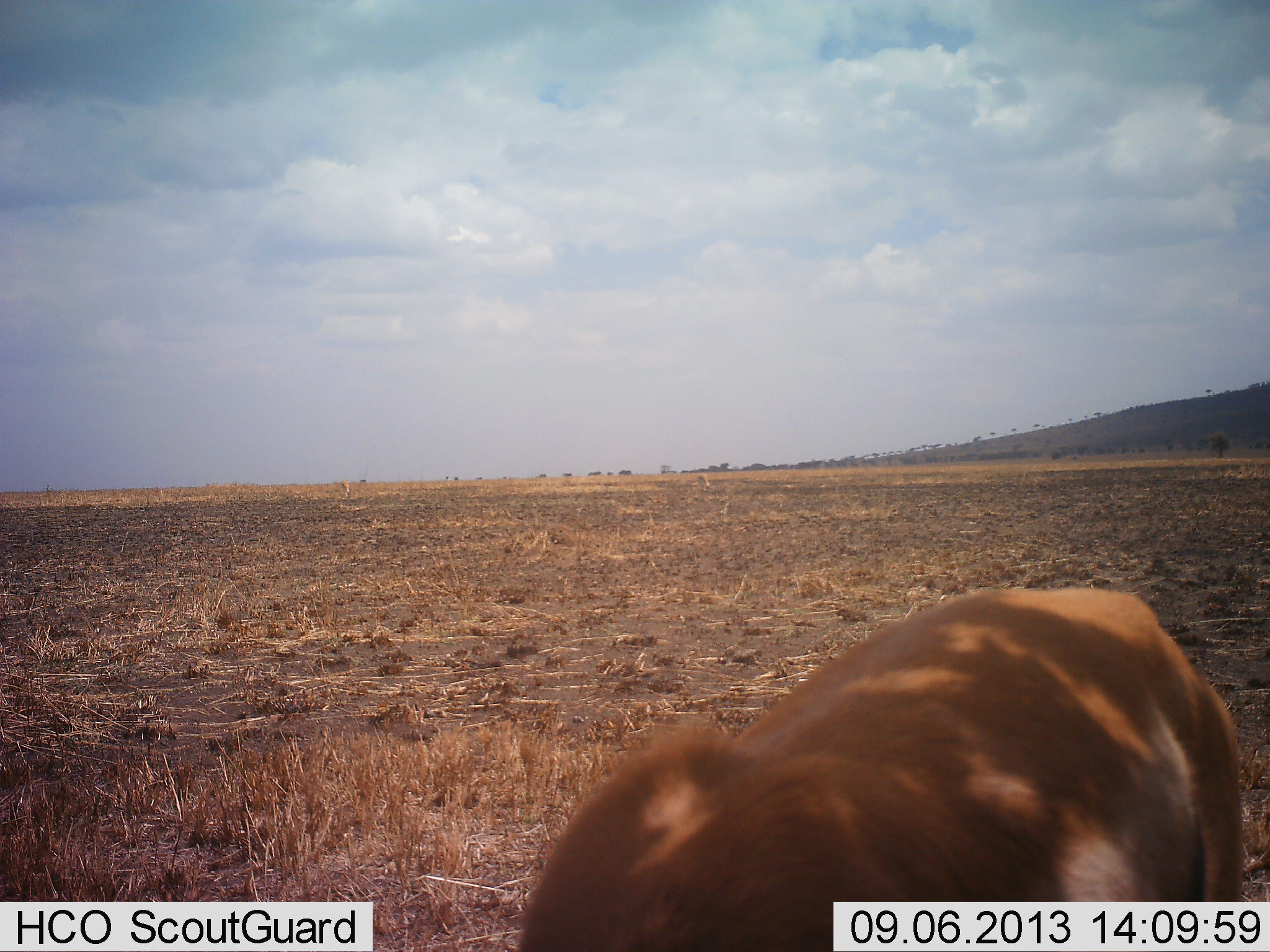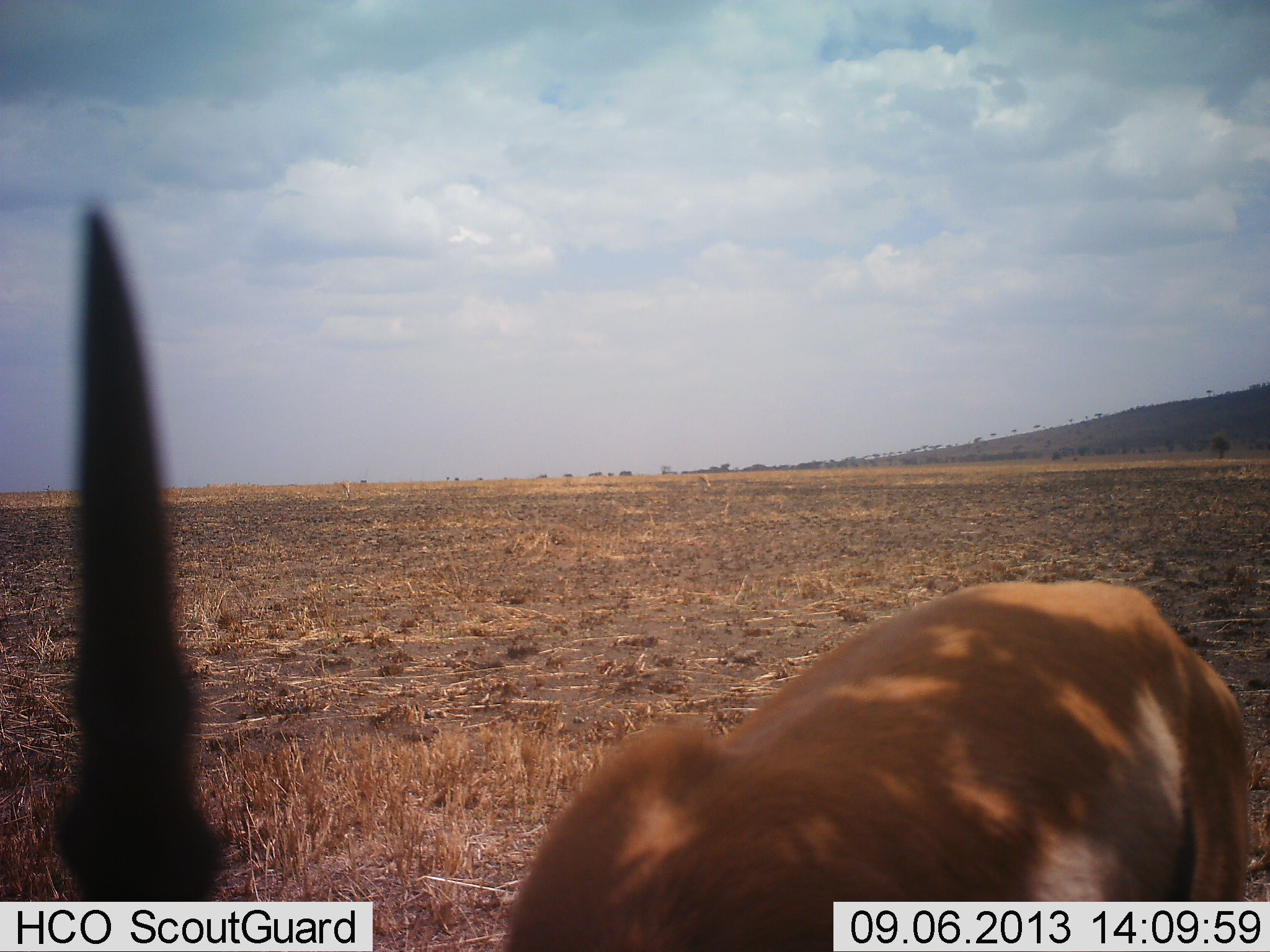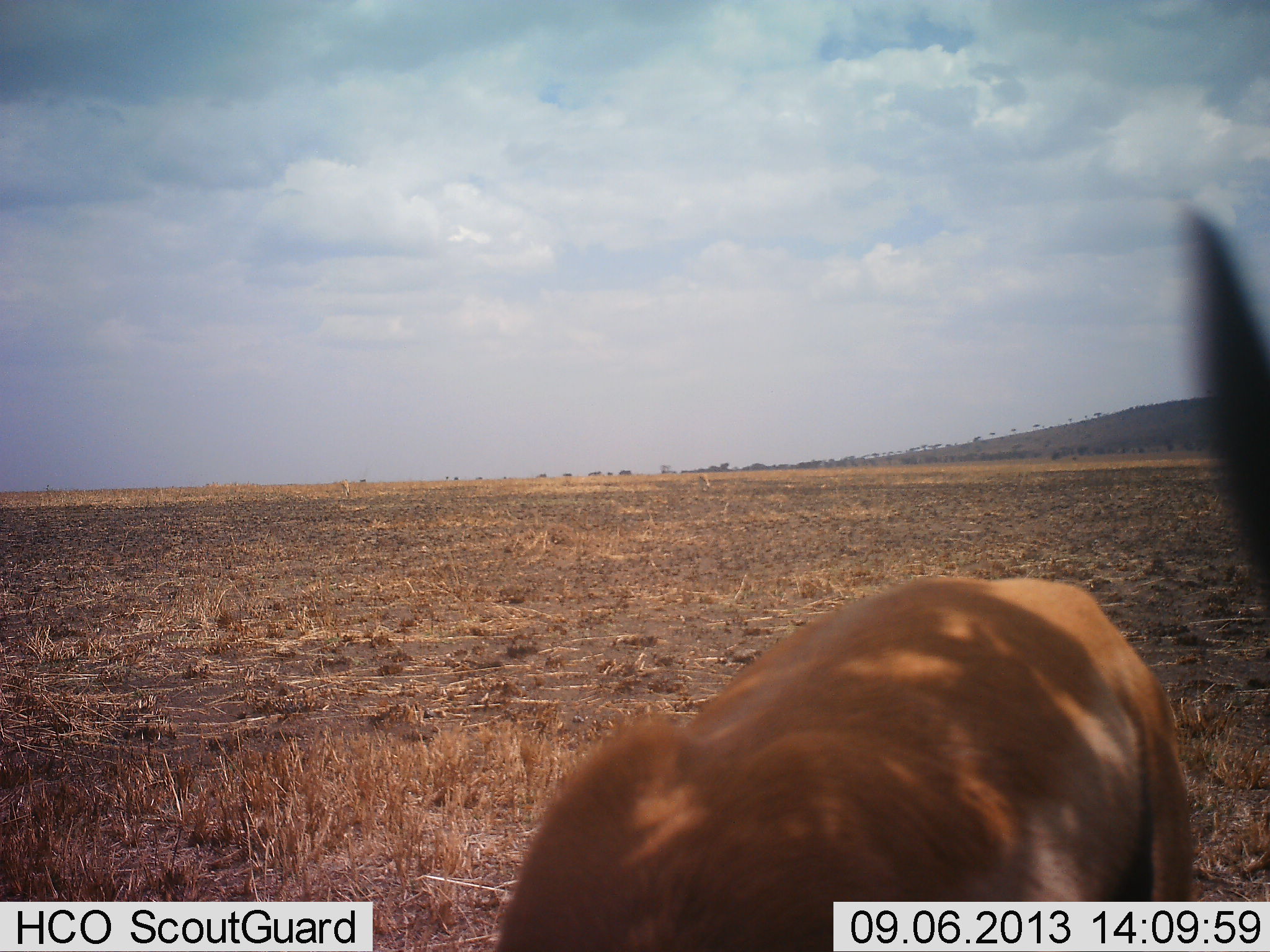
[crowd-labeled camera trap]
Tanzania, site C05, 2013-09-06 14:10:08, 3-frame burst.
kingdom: Animalia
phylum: Chordata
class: Mammalia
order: Artiodactyla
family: Bovidae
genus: Eudorcas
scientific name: Eudorcas thomsonii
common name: thomson's gazelle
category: gazellethomsons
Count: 1.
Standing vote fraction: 52%.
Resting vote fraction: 0%.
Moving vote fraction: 10%.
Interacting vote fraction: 5%.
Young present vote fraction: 0%.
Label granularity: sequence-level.